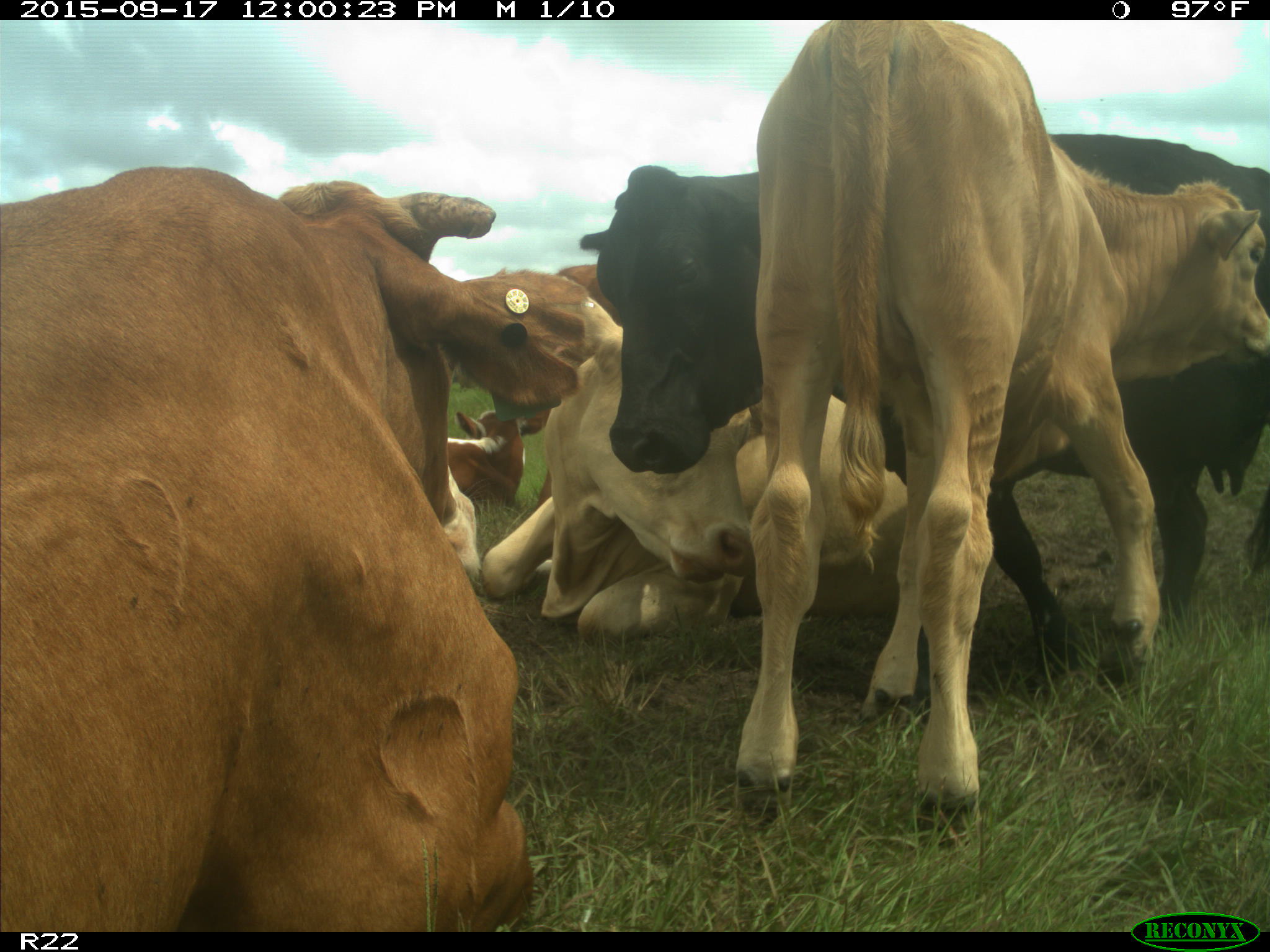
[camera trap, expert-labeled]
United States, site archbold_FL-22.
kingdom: Animalia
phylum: Chordata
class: Mammalia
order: Artiodactyla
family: Bovidae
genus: Bos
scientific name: Bos taurus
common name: domestic cow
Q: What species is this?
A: Bos taurus (domestic cow).